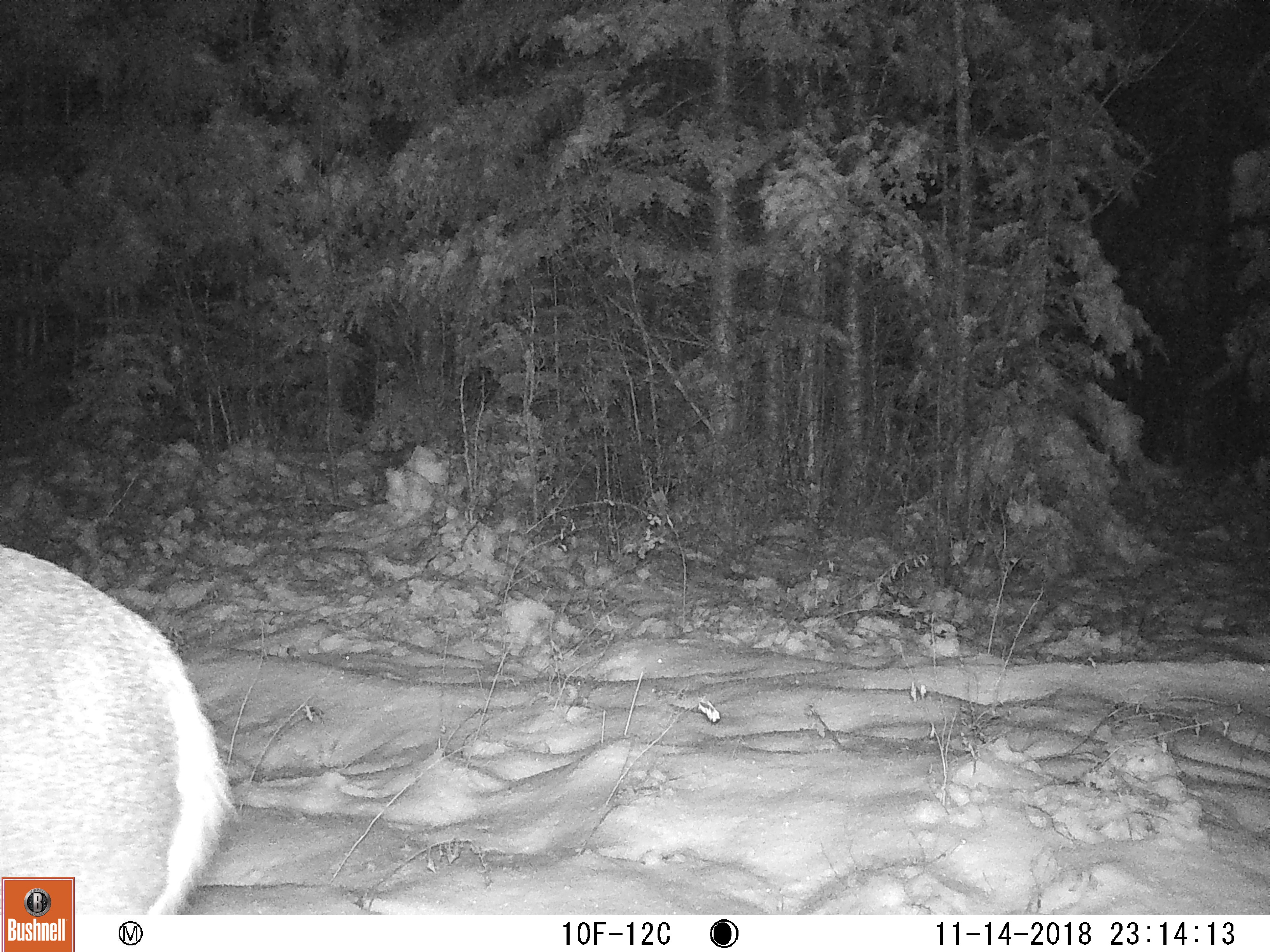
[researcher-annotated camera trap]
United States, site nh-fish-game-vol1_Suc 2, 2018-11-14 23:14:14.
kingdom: Animalia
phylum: Chordata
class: Mammalia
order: Artiodactyla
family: Cervidae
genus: Odocoileus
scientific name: Odocoileus virginianus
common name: white-tailed deer